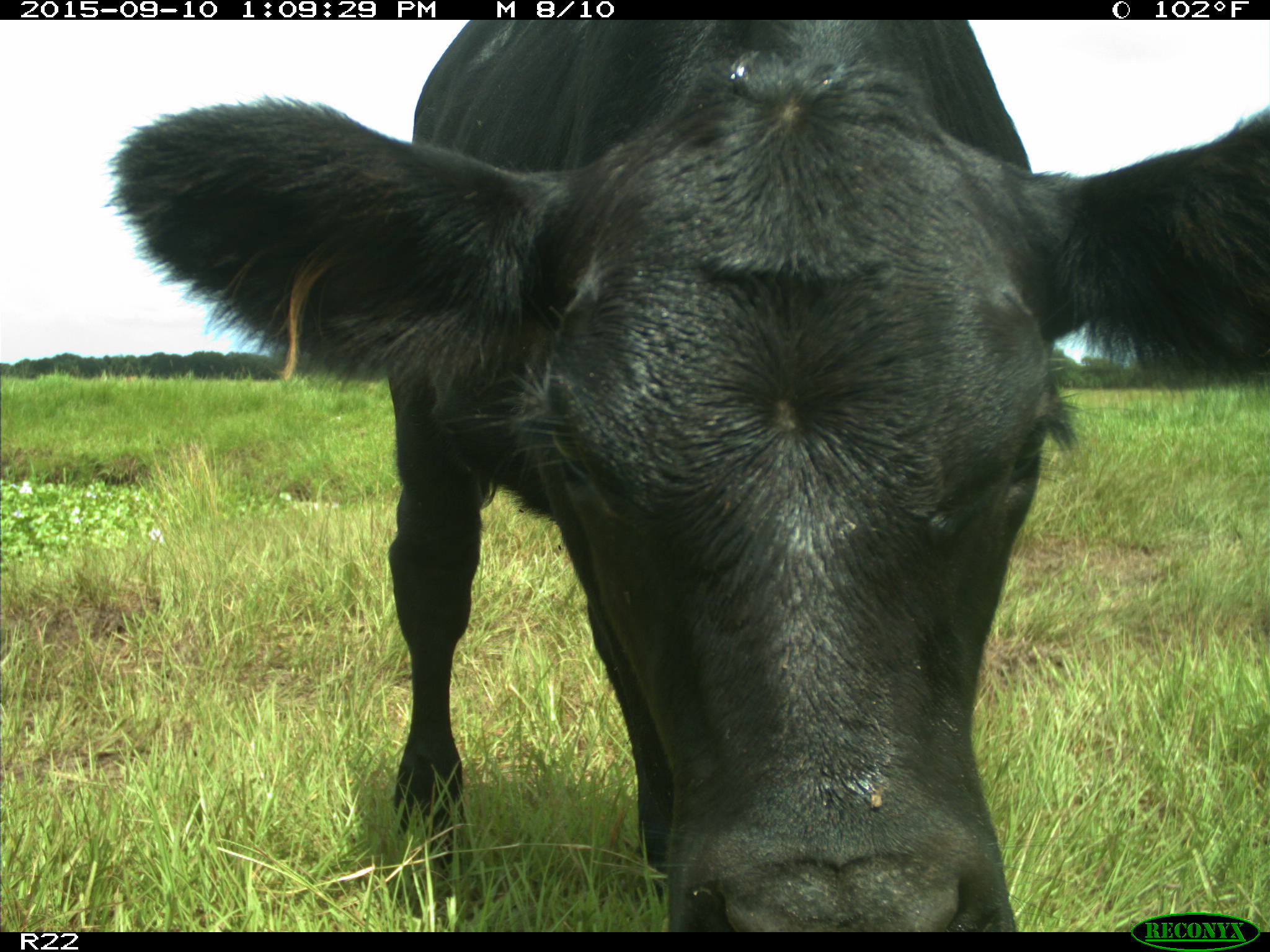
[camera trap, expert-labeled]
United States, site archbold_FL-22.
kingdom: Animalia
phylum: Chordata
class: Mammalia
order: Artiodactyla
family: Bovidae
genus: Bos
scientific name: Bos taurus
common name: domestic cow